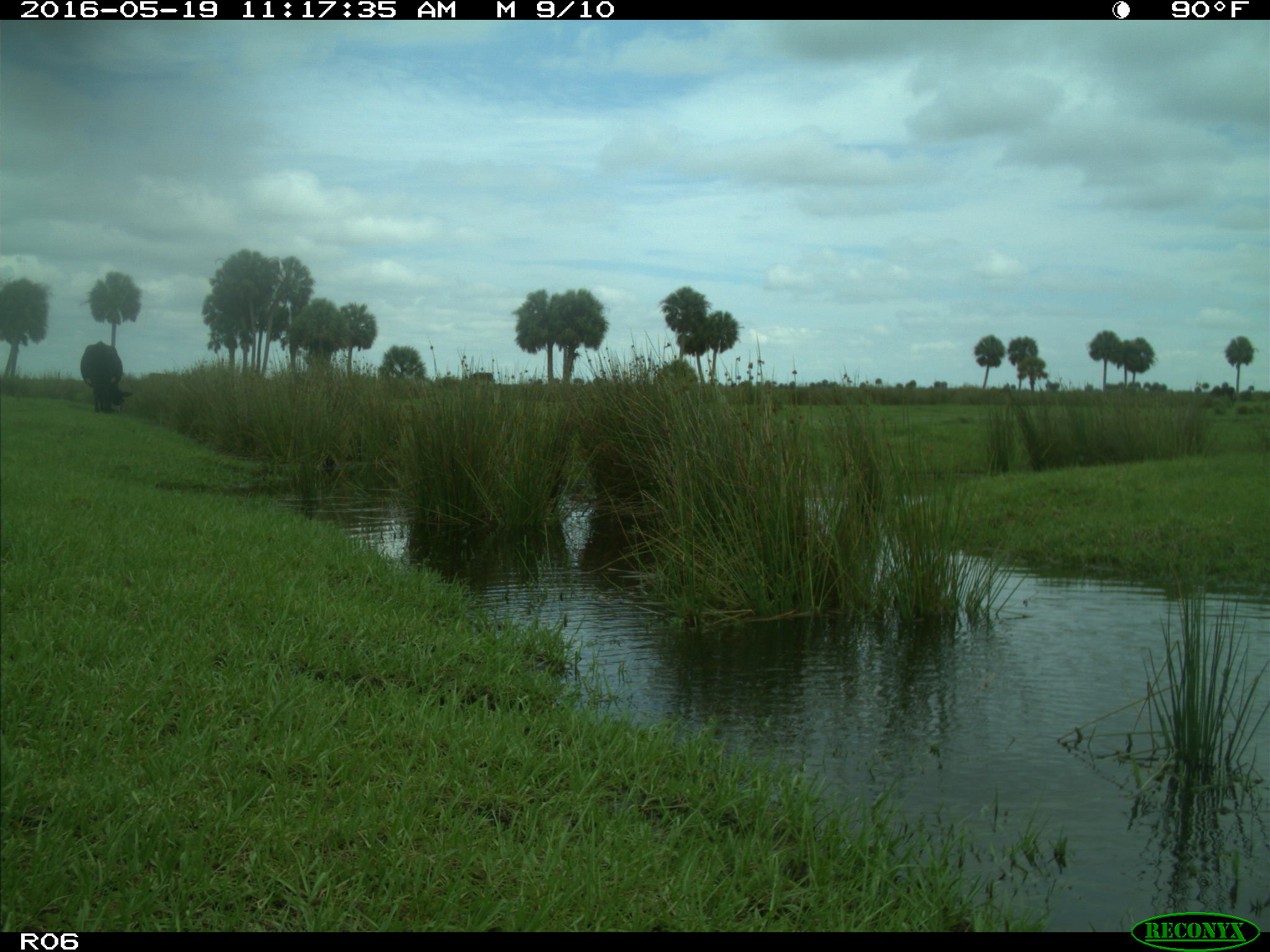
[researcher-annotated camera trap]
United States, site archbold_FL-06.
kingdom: Animalia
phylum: Chordata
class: Mammalia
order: Artiodactyla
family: Bovidae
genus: Bos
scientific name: Bos taurus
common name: domestic cow